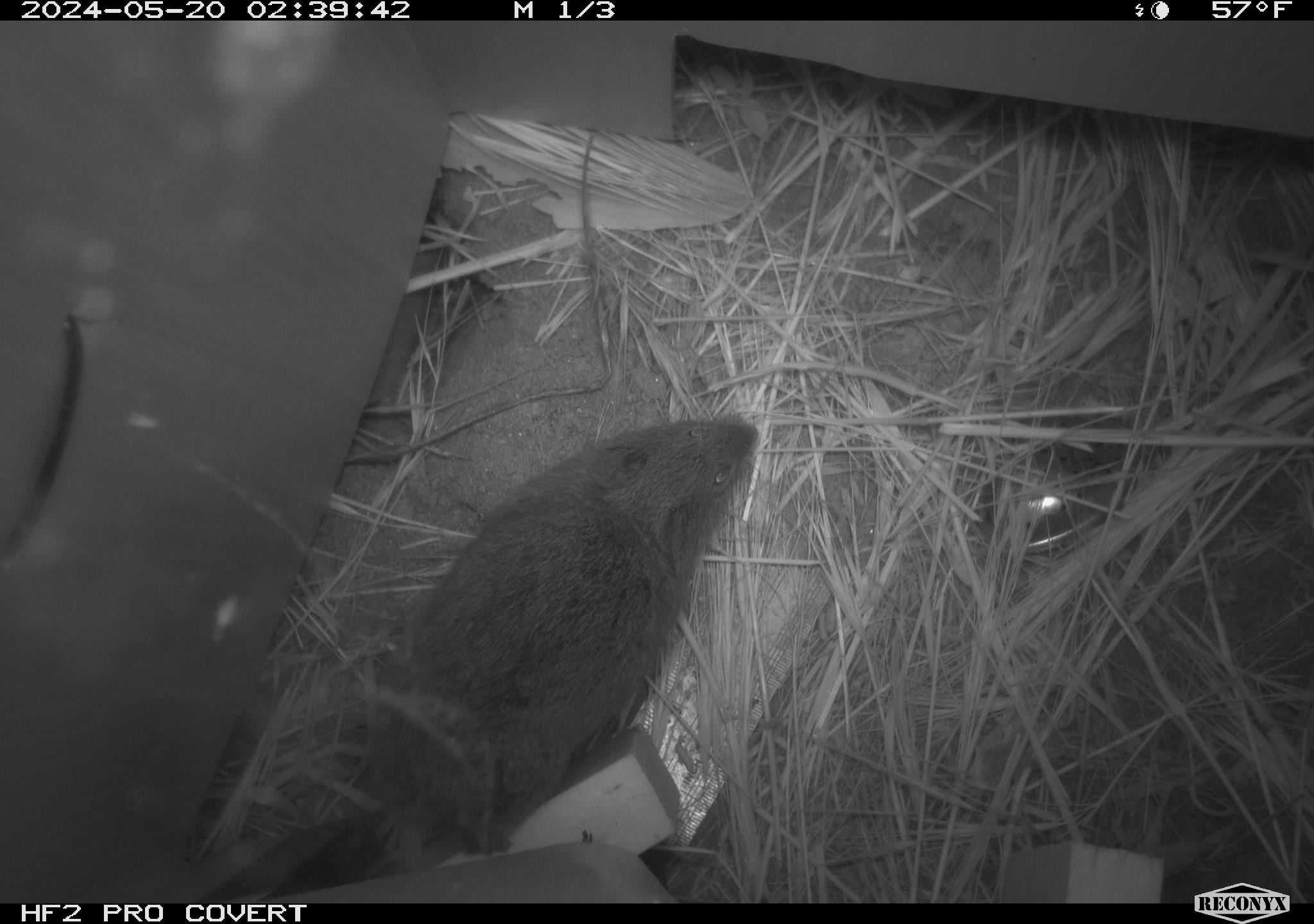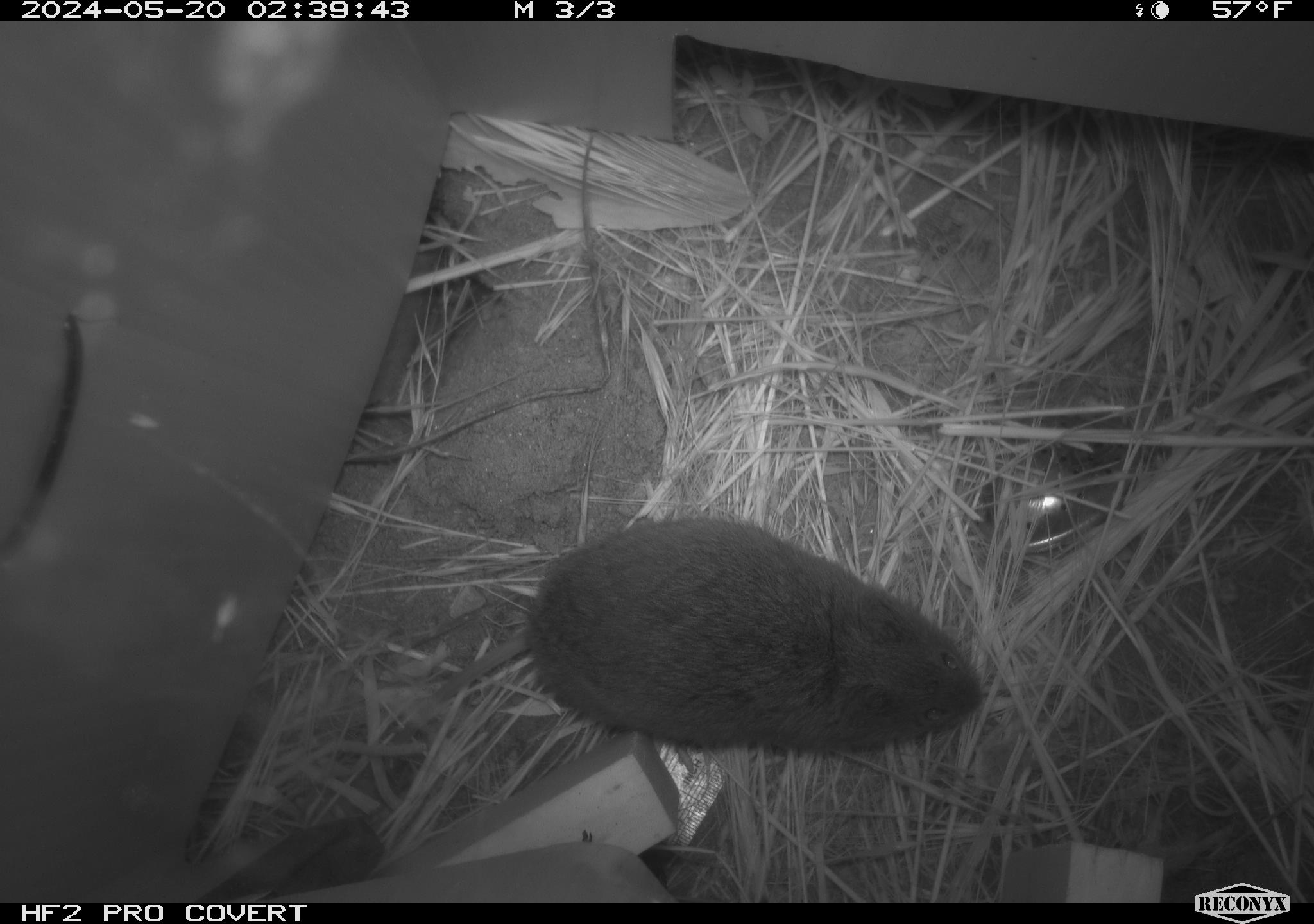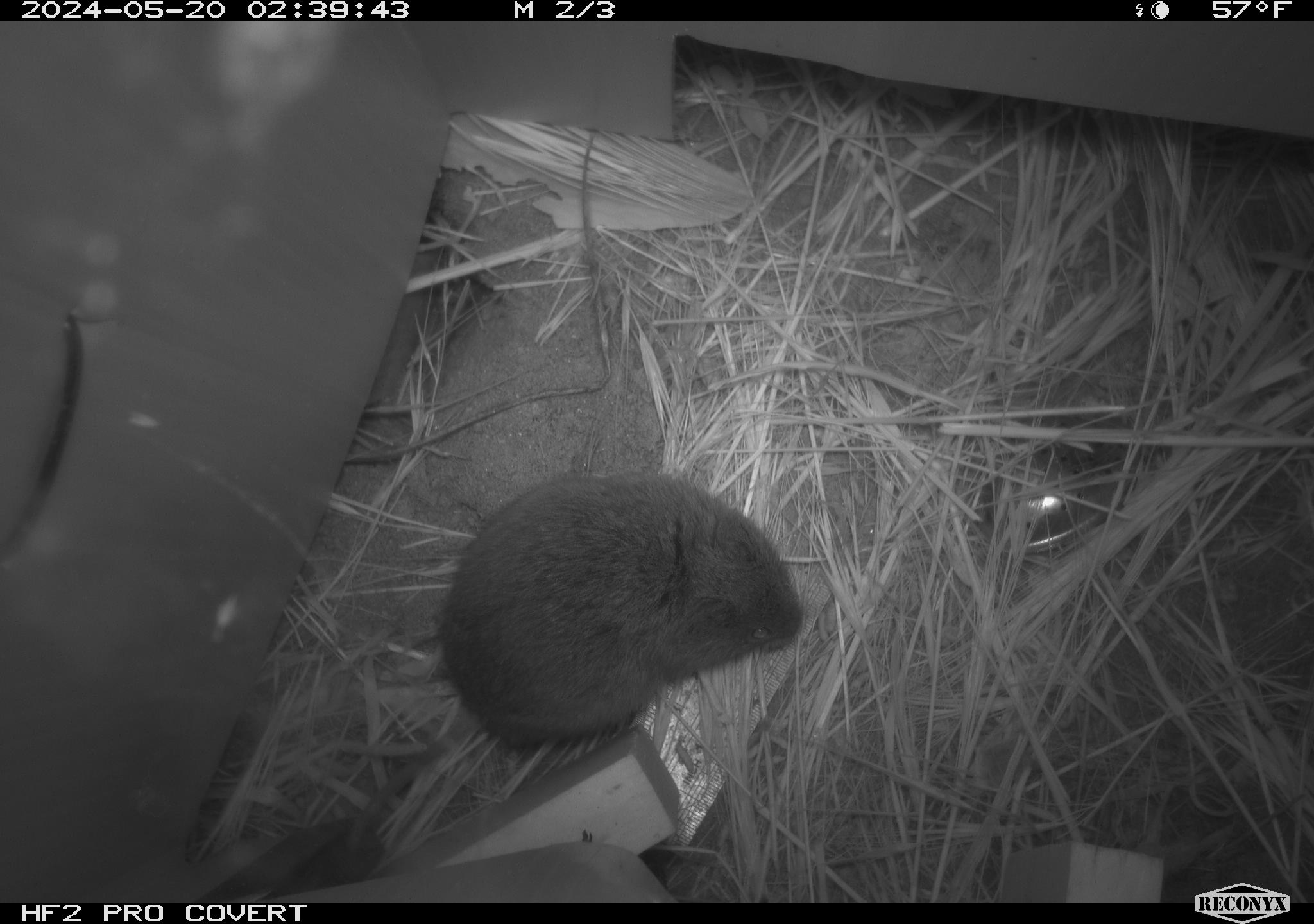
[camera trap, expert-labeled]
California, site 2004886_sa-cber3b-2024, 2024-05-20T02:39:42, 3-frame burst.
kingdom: Animalia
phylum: Chordata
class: Mammalia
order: Rodentia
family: Cricetidae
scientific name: Arvicolinae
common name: voles, lemmings, and muskrats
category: arvicolinae subfamily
Arvicolinae subfamily (voles, lemmings, and muskrats) (Arvicolinae).